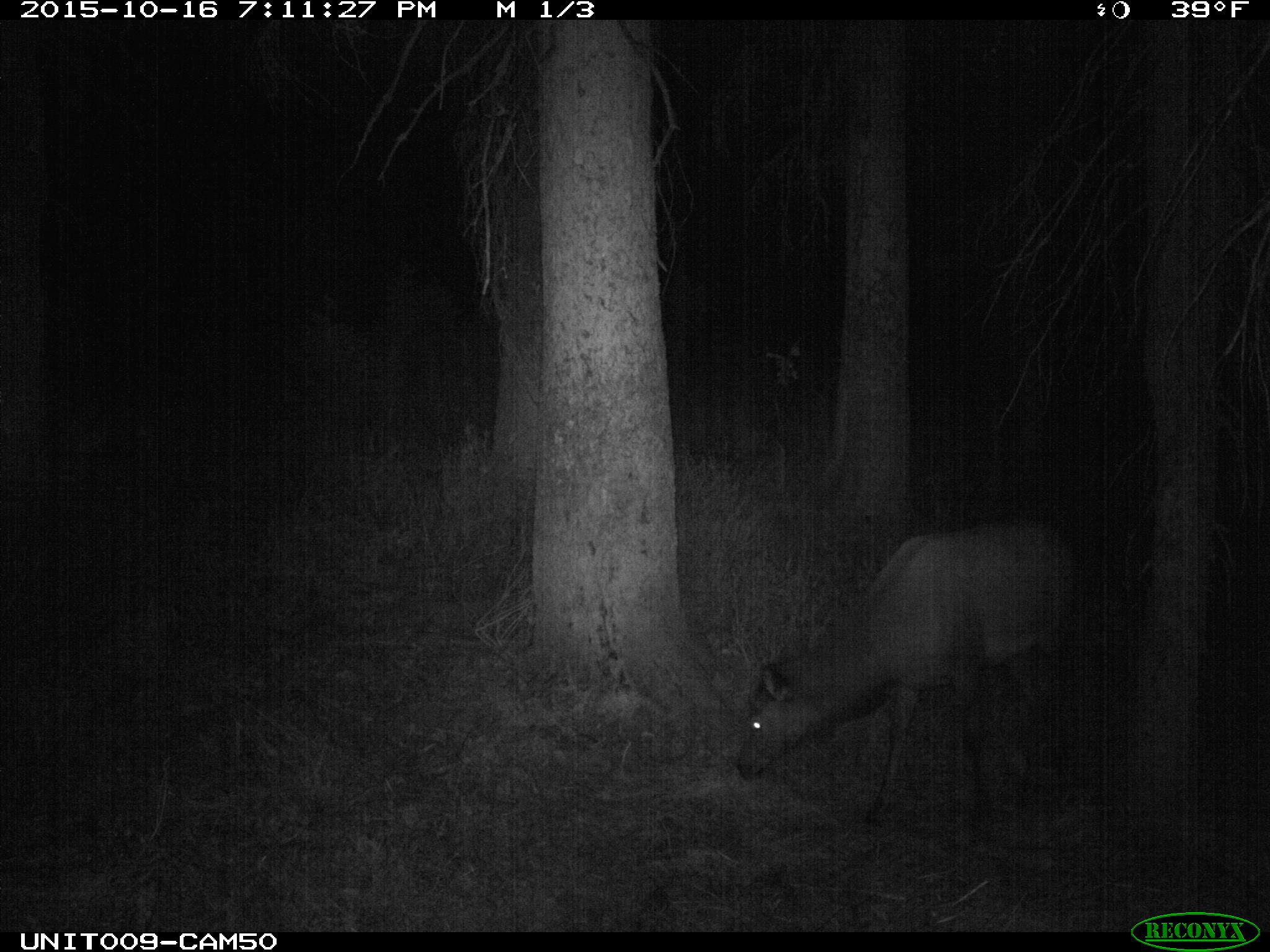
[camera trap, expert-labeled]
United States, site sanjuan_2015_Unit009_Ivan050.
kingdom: Animalia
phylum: Chordata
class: Mammalia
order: Artiodactyla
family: Cervidae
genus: Cervus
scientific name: Cervus elaphus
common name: red deer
Cervus elaphus (red deer).